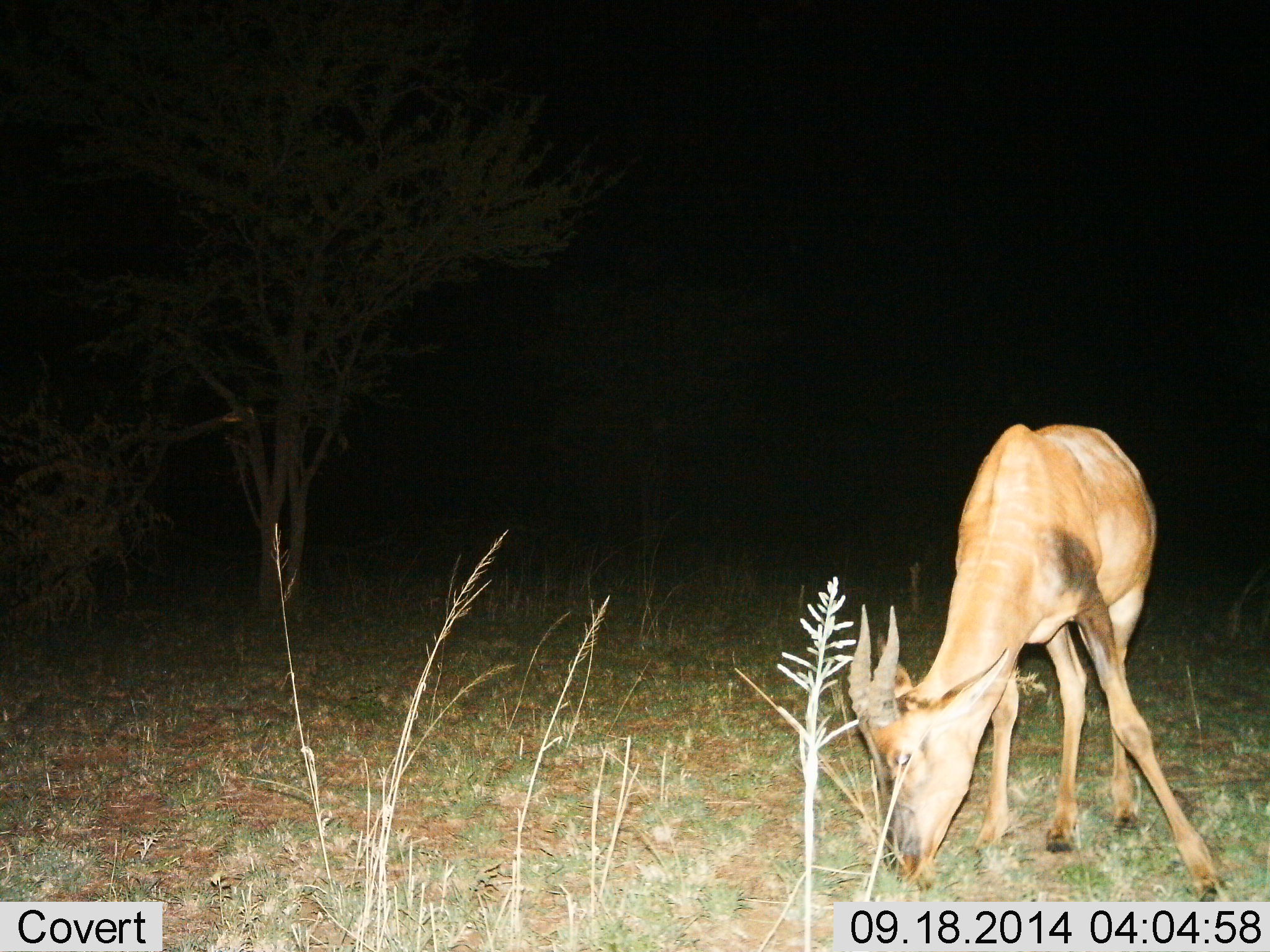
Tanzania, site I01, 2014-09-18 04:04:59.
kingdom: Animalia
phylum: Chordata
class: Mammalia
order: Artiodactyla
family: Bovidae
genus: Damaliscus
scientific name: Damaliscus lunatus jimela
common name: topi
Topi (Damaliscus lunatus jimela), count 1. Behavior (volunteer vote fractions): standing 10%, resting 0%, moving 10%, interacting 0%. Young present (vote fraction): 0%. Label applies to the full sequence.